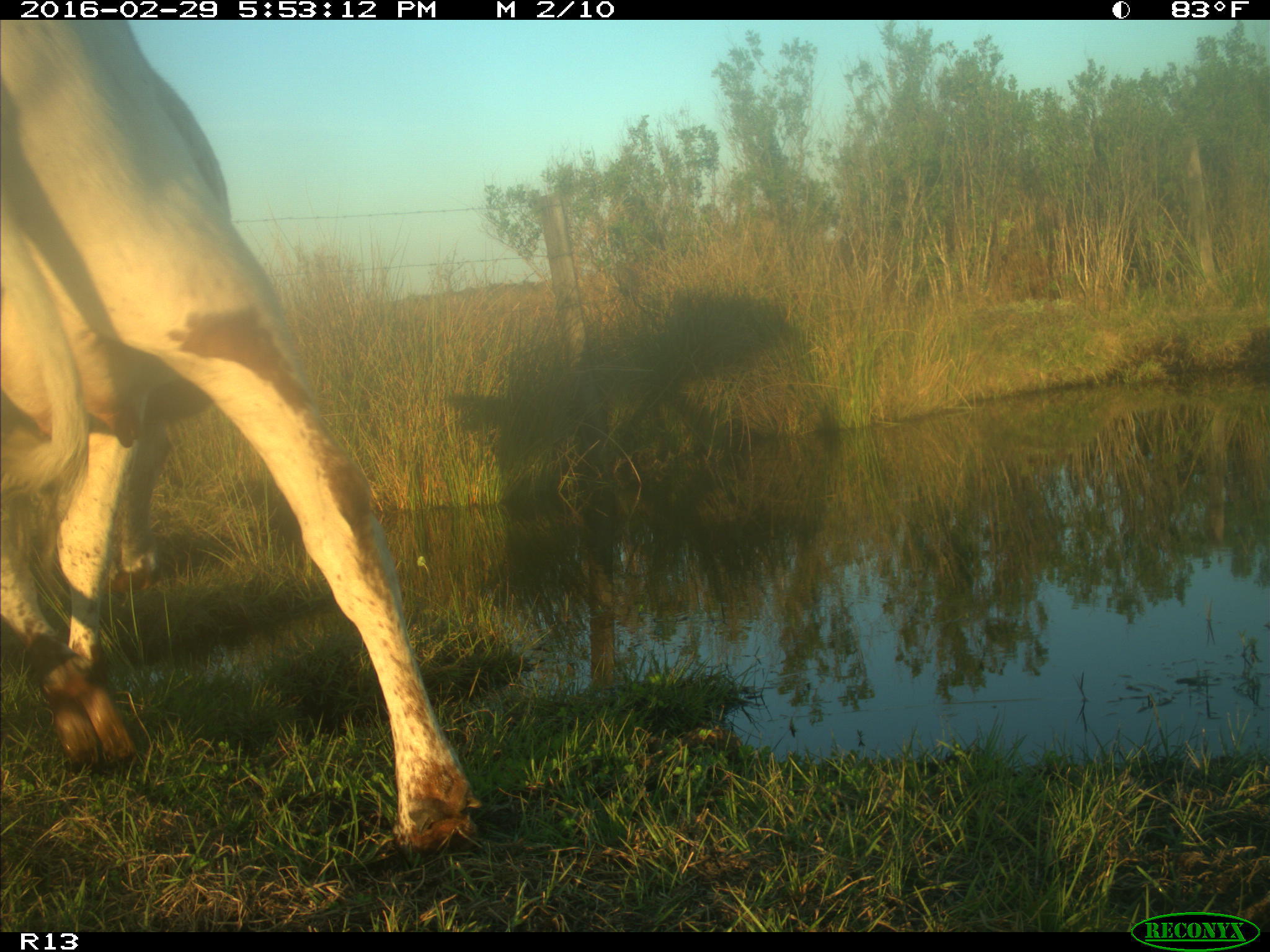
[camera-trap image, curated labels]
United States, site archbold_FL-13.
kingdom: Animalia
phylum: Chordata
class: Mammalia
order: Artiodactyla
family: Bovidae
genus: Bos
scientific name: Bos taurus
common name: domestic cow